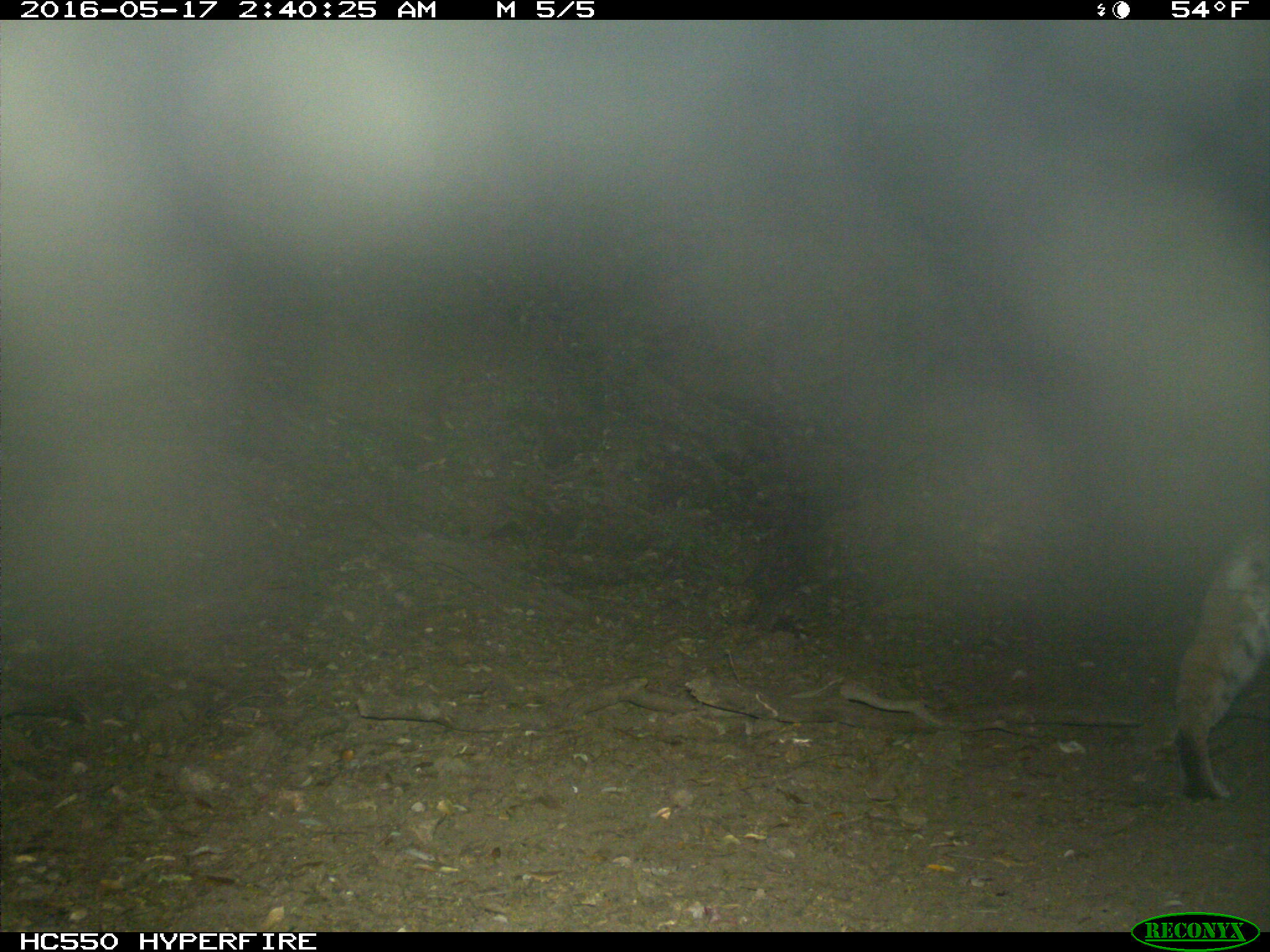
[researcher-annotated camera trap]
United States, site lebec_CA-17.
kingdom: Animalia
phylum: Chordata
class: Mammalia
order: Carnivora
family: Felidae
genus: Lynx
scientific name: Lynx rufus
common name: bobcat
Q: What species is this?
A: Lynx rufus (bobcat).